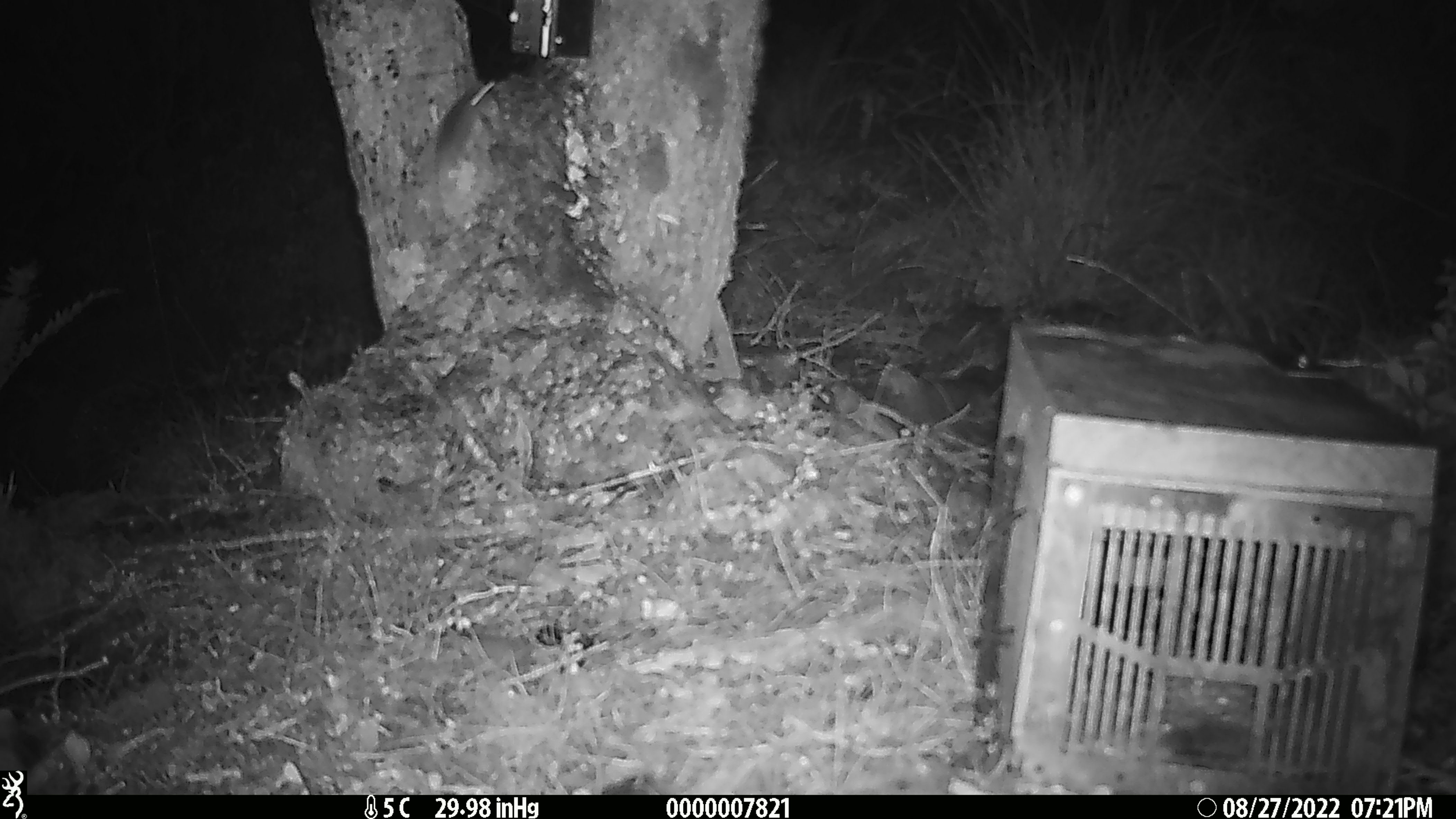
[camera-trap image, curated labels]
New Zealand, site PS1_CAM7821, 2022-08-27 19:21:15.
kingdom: Animalia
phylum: Chordata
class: Mammalia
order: Rodentia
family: Muridae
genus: Mus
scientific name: Mus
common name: mouse